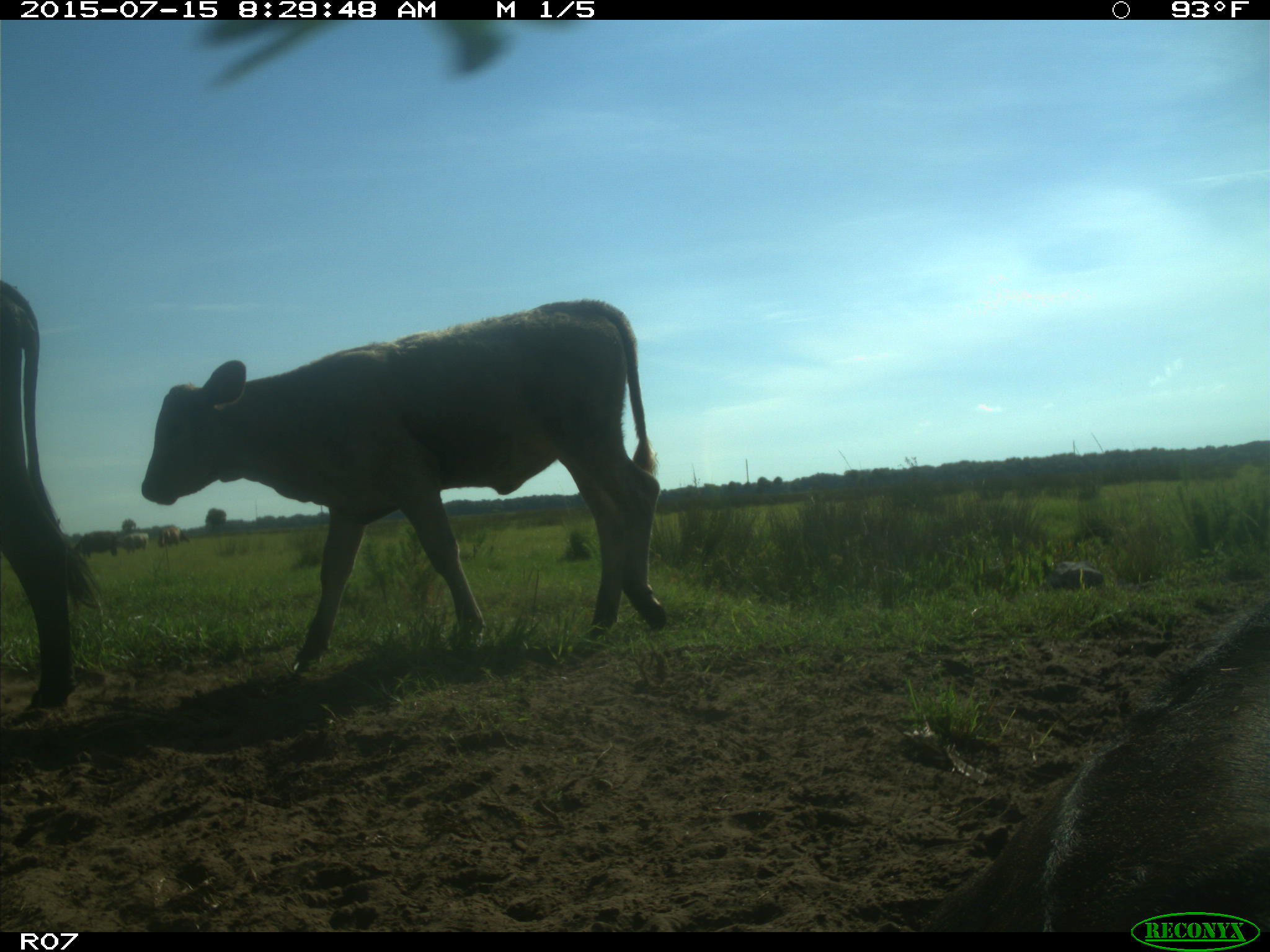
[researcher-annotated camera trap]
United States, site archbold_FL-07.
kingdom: Animalia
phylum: Chordata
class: Mammalia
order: Artiodactyla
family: Bovidae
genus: Bos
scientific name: Bos taurus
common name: domestic cow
Bos taurus (domestic cow).